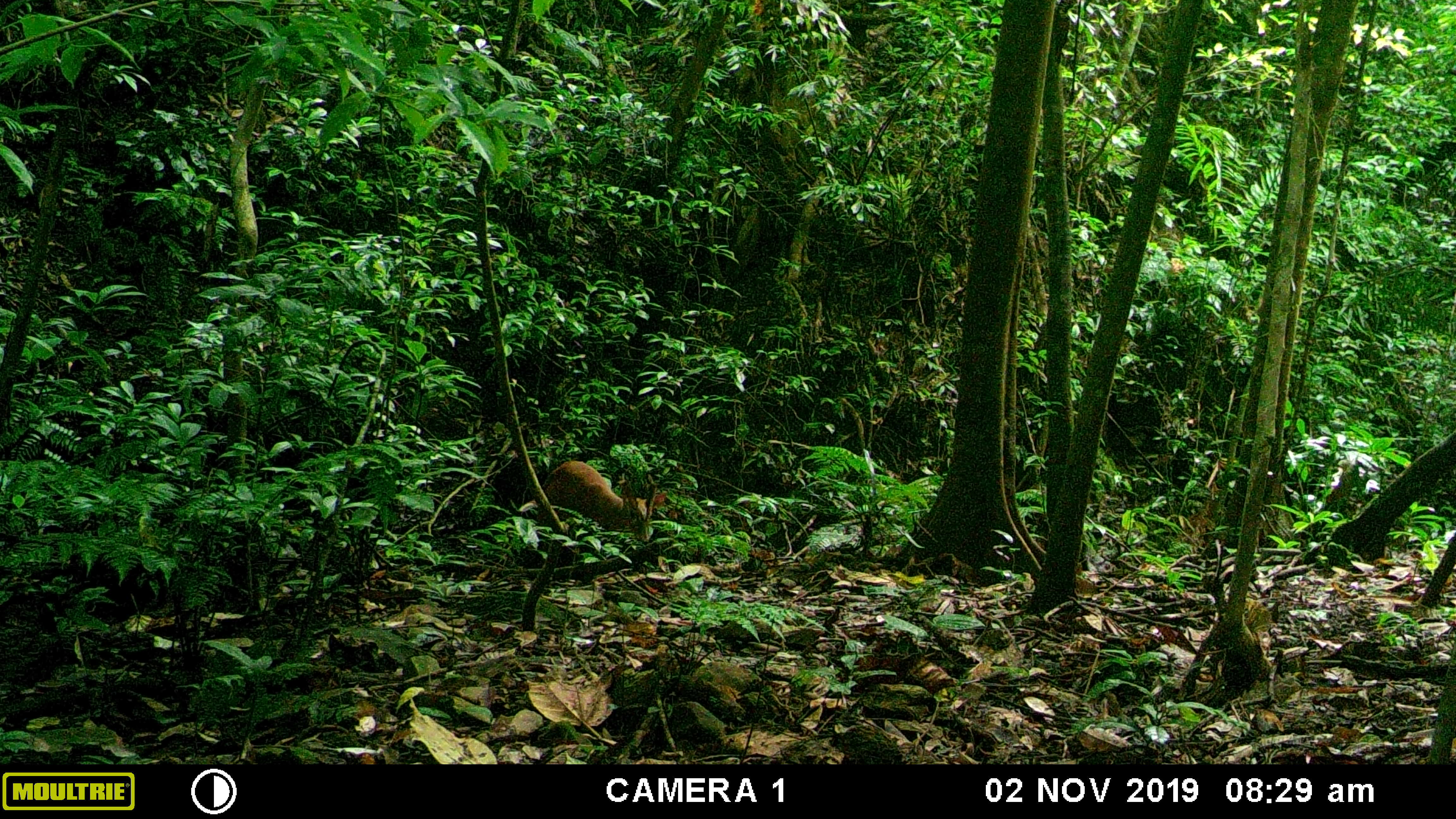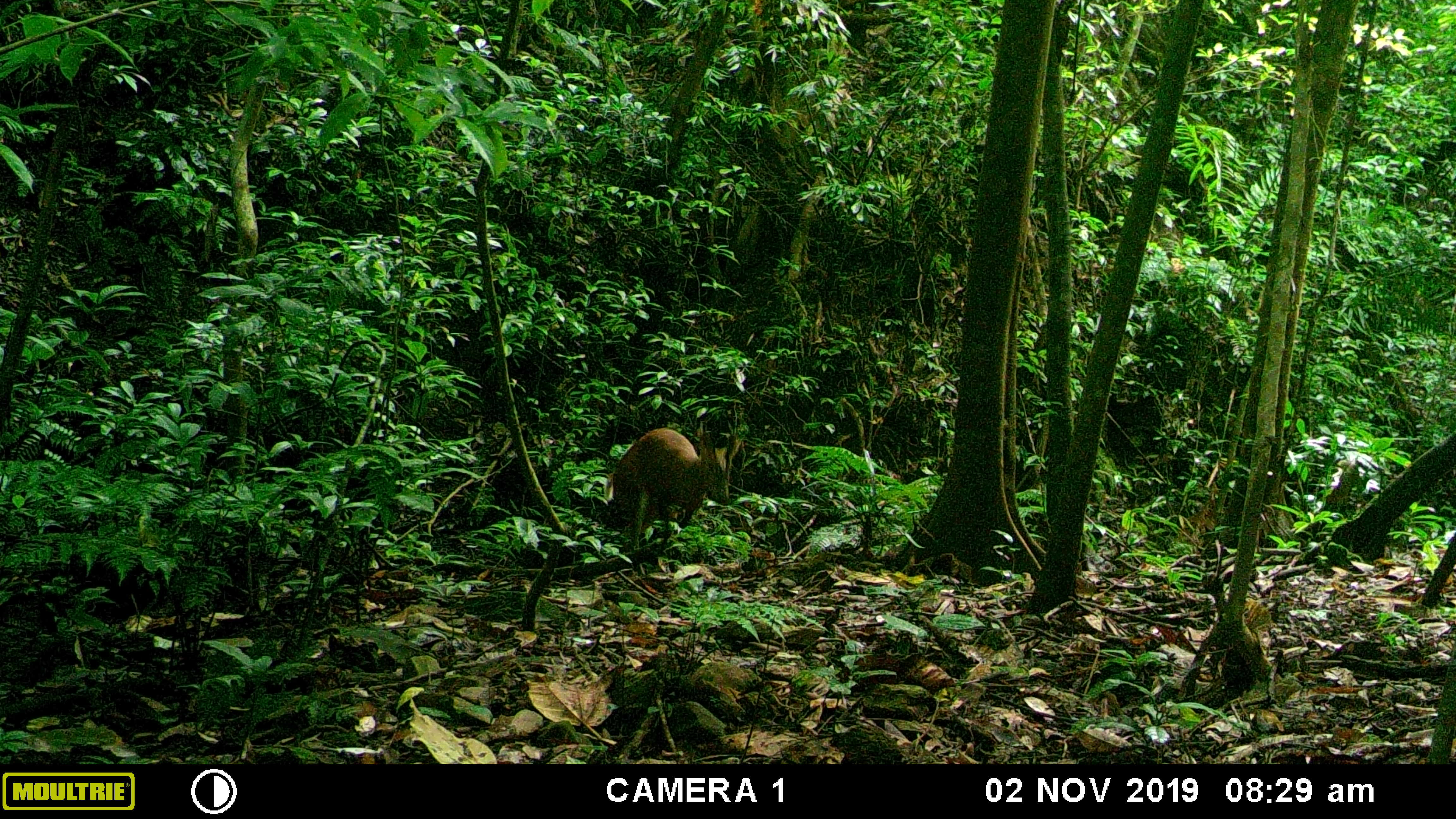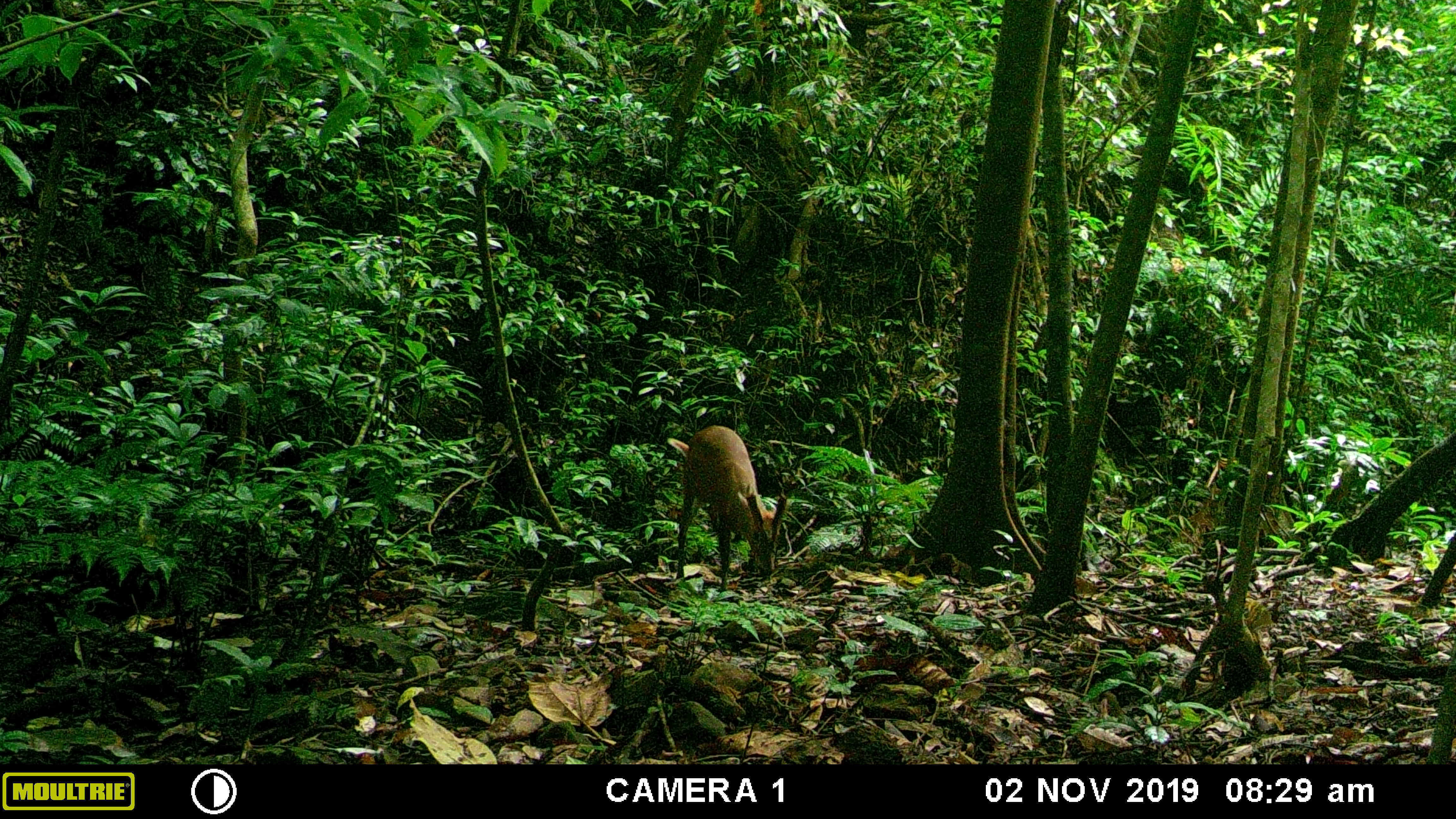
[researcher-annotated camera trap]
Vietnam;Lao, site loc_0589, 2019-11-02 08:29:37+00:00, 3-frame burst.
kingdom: Animalia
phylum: Chordata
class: Mammalia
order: Artiodactyla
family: Cervidae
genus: Muntiacus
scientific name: Muntiacus muntjak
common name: red muntjac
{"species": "red muntjac (Muntiacus muntjak)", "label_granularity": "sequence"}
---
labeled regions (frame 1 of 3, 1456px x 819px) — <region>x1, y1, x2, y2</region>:
red muntjac: <region>526, 461, 664, 545</region>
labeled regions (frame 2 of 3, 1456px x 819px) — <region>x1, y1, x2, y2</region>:
red muntjac: <region>608, 427, 744, 550</region>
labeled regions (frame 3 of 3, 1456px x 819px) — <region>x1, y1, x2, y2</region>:
red muntjac: <region>661, 423, 788, 592</region>